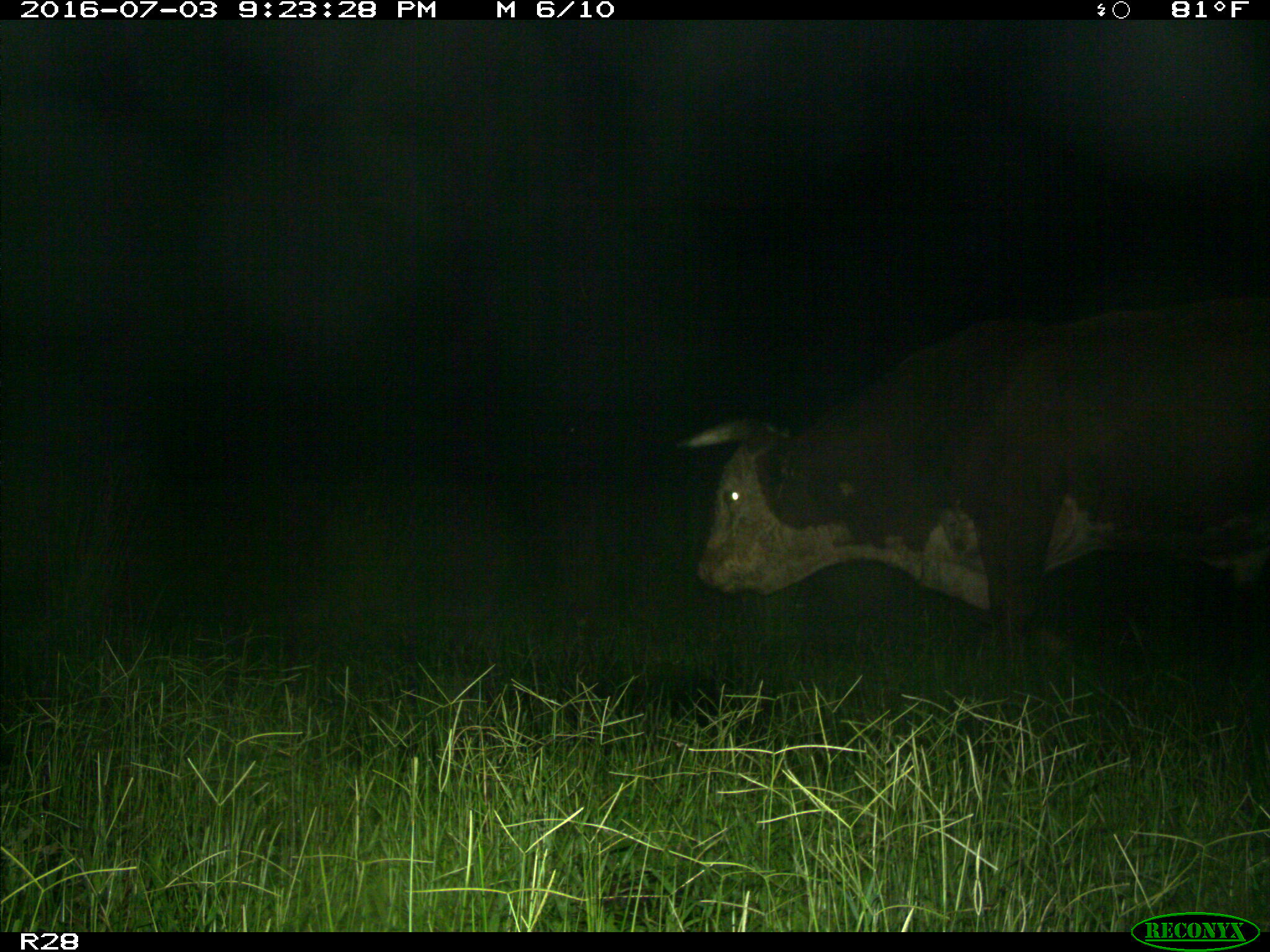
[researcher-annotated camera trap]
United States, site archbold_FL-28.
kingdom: Animalia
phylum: Chordata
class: Mammalia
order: Artiodactyla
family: Bovidae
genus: Bos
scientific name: Bos taurus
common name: domestic cow